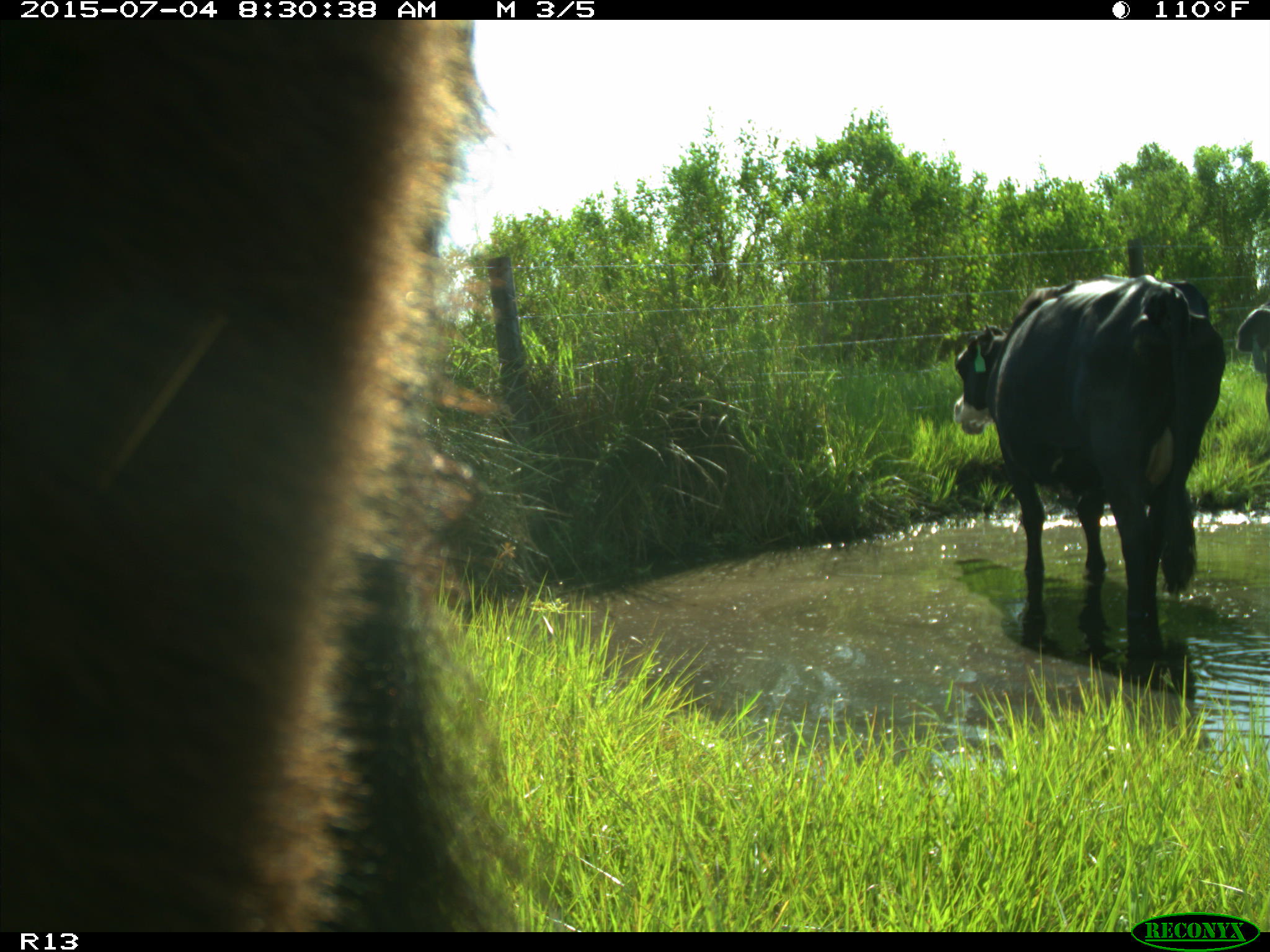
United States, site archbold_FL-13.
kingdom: Animalia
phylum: Chordata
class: Mammalia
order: Artiodactyla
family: Bovidae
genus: Bos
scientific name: Bos taurus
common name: domestic cow